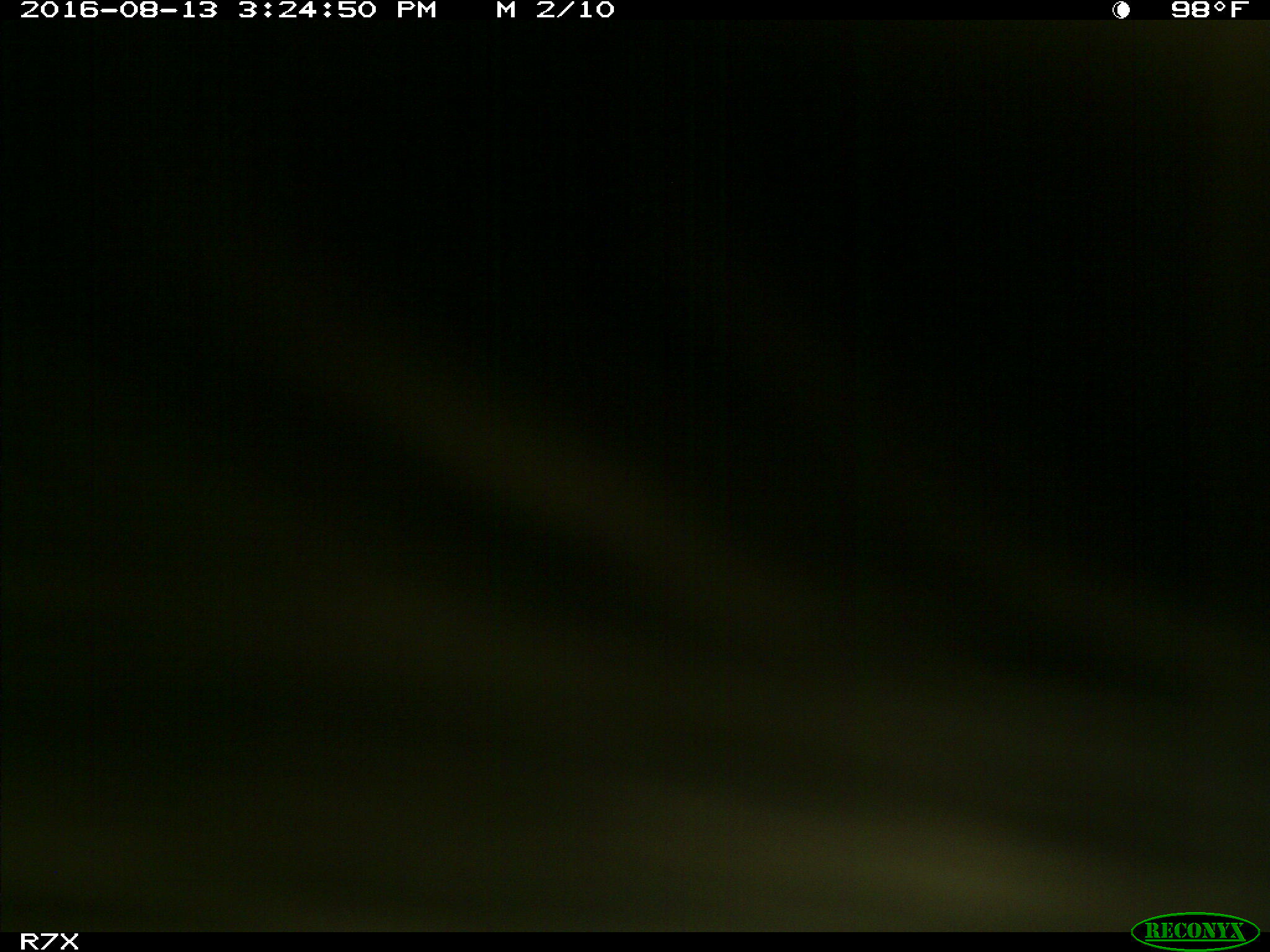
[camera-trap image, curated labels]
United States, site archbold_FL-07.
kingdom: Animalia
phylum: Chordata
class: Mammalia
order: Artiodactyla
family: Bovidae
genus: Bos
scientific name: Bos taurus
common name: domestic cow